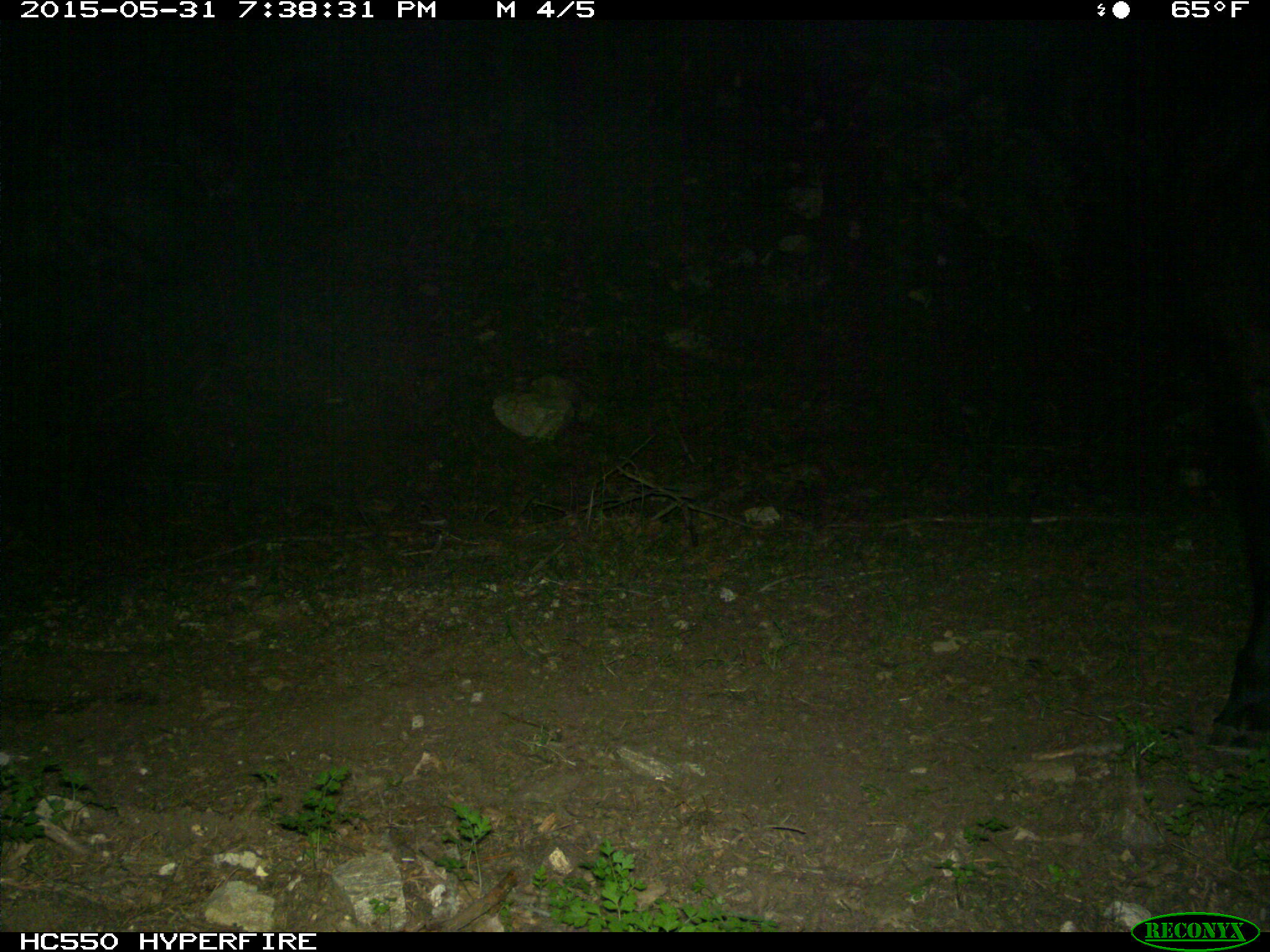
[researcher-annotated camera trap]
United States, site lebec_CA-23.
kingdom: Animalia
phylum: Chordata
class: Mammalia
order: Artiodactyla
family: Bovidae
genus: Bos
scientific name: Bos taurus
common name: domestic cow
Bos taurus (domestic cow).